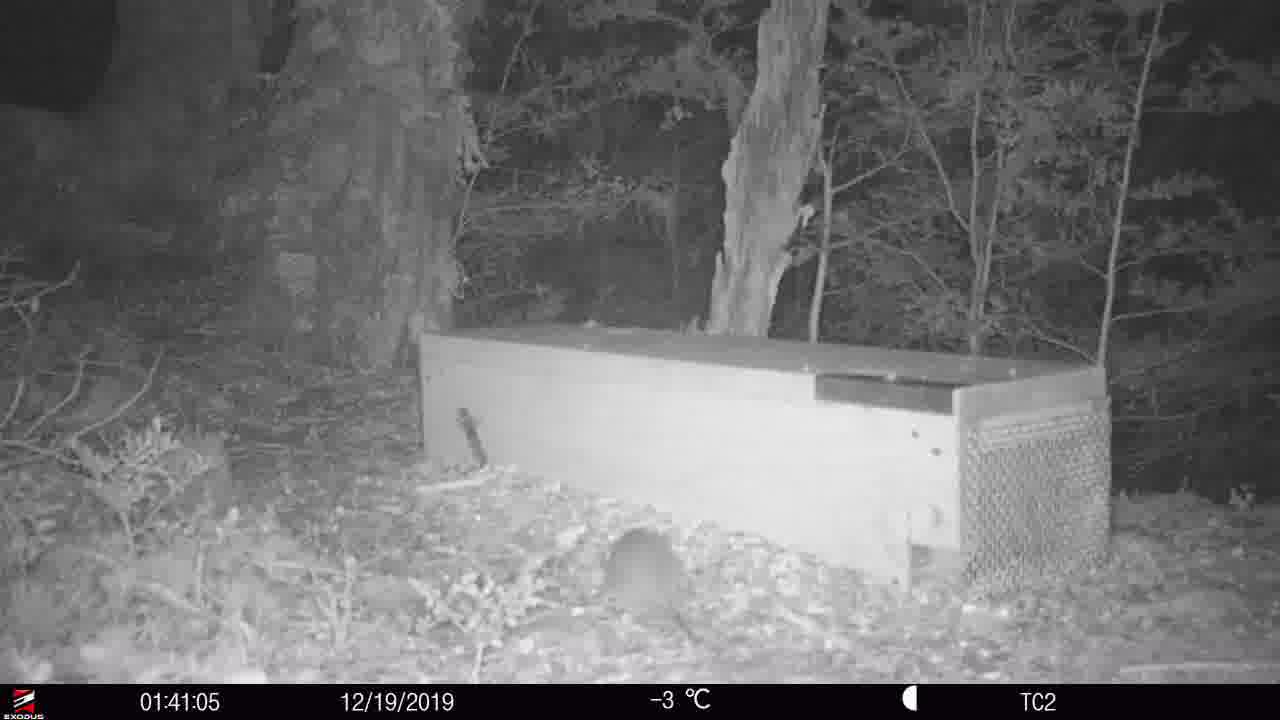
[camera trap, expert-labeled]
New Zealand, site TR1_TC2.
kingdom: Animalia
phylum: Chordata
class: Mammalia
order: Rodentia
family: Muridae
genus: Rattus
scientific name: Rattus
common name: rat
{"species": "rat (Rattus)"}